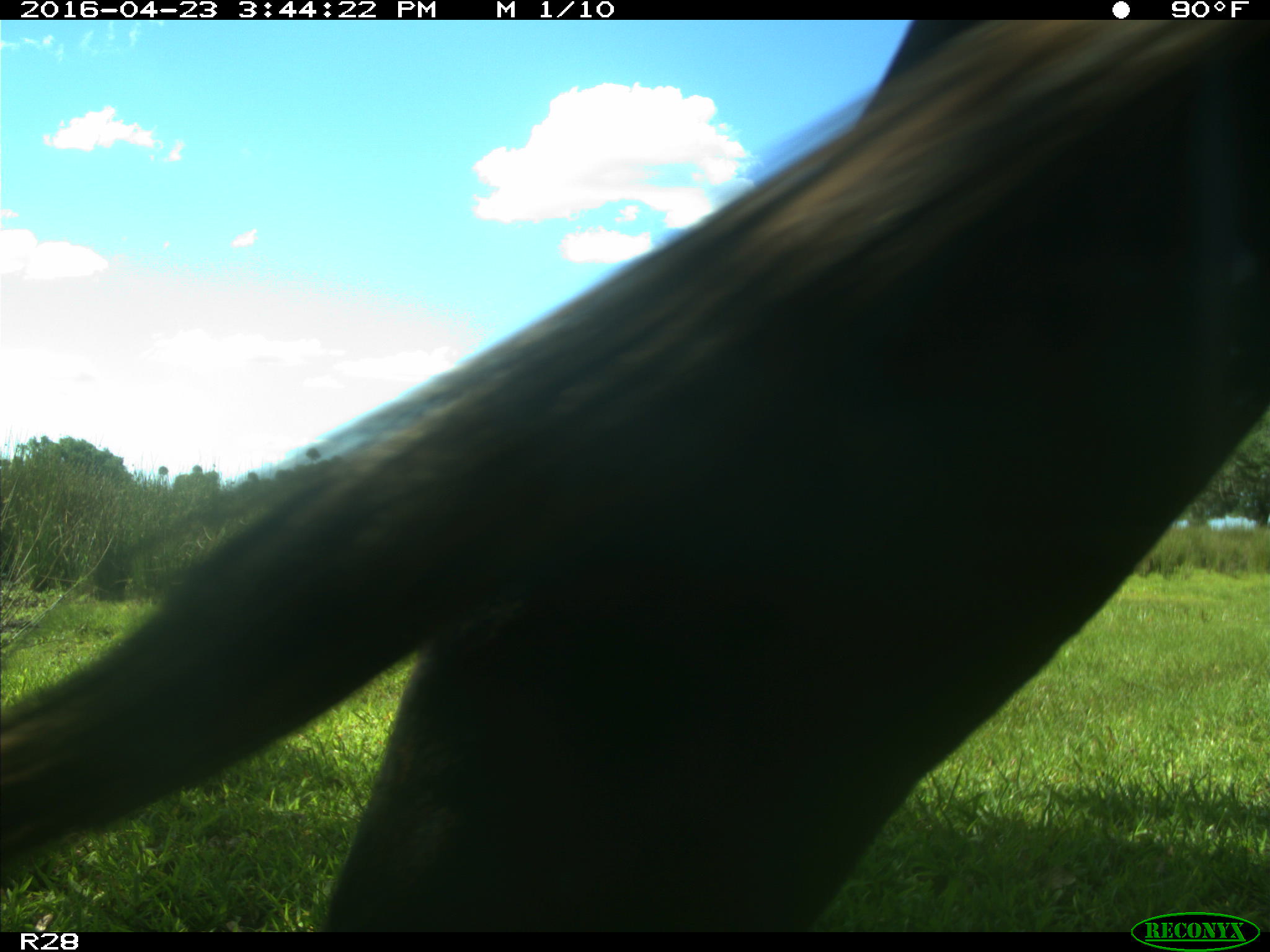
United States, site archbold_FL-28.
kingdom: Animalia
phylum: Chordata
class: Mammalia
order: Artiodactyla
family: Bovidae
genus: Bos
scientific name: Bos taurus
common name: domestic cow